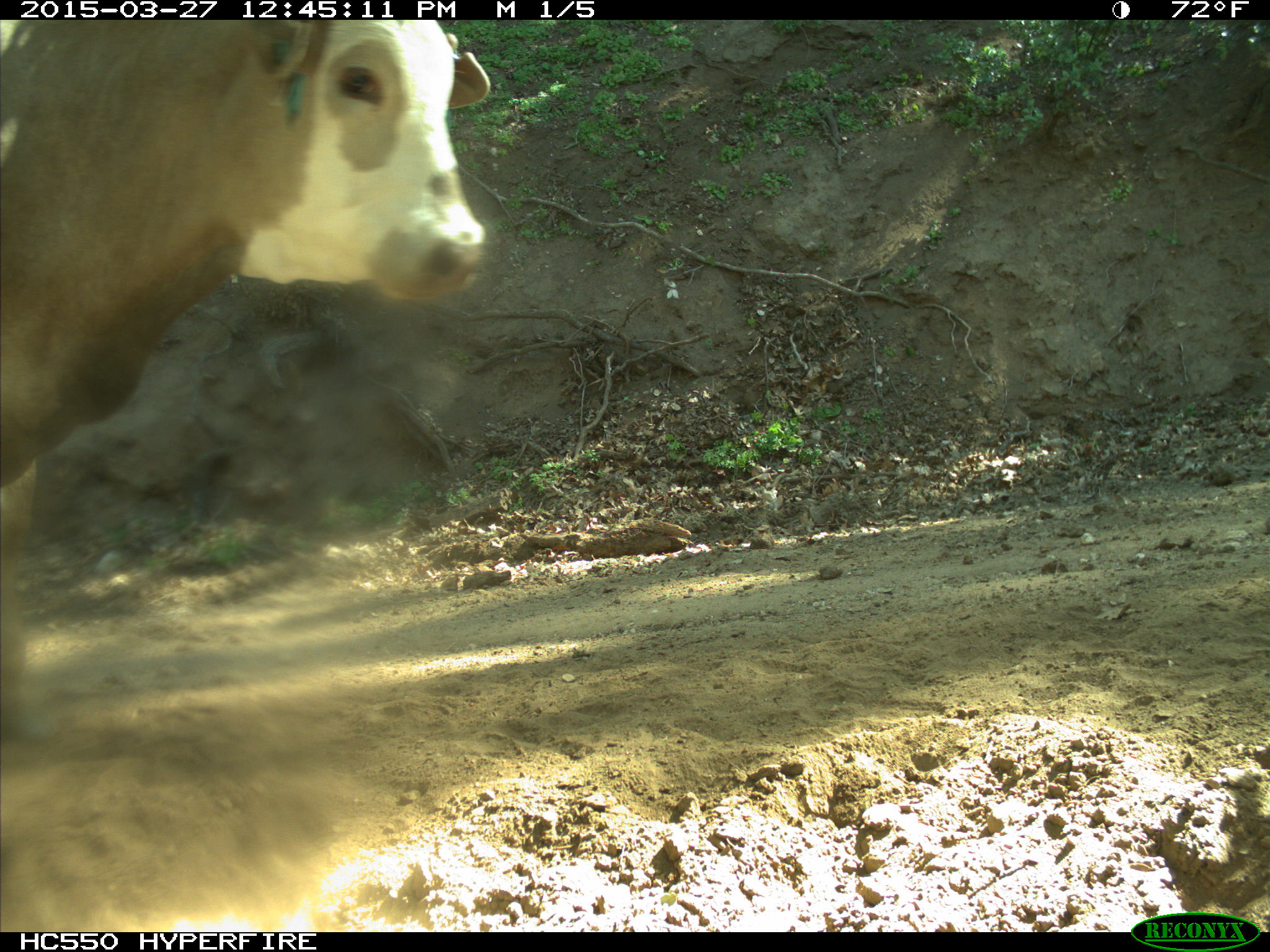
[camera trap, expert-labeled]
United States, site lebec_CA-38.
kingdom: Animalia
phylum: Chordata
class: Mammalia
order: Artiodactyla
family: Bovidae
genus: Bos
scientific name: Bos taurus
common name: domestic cow